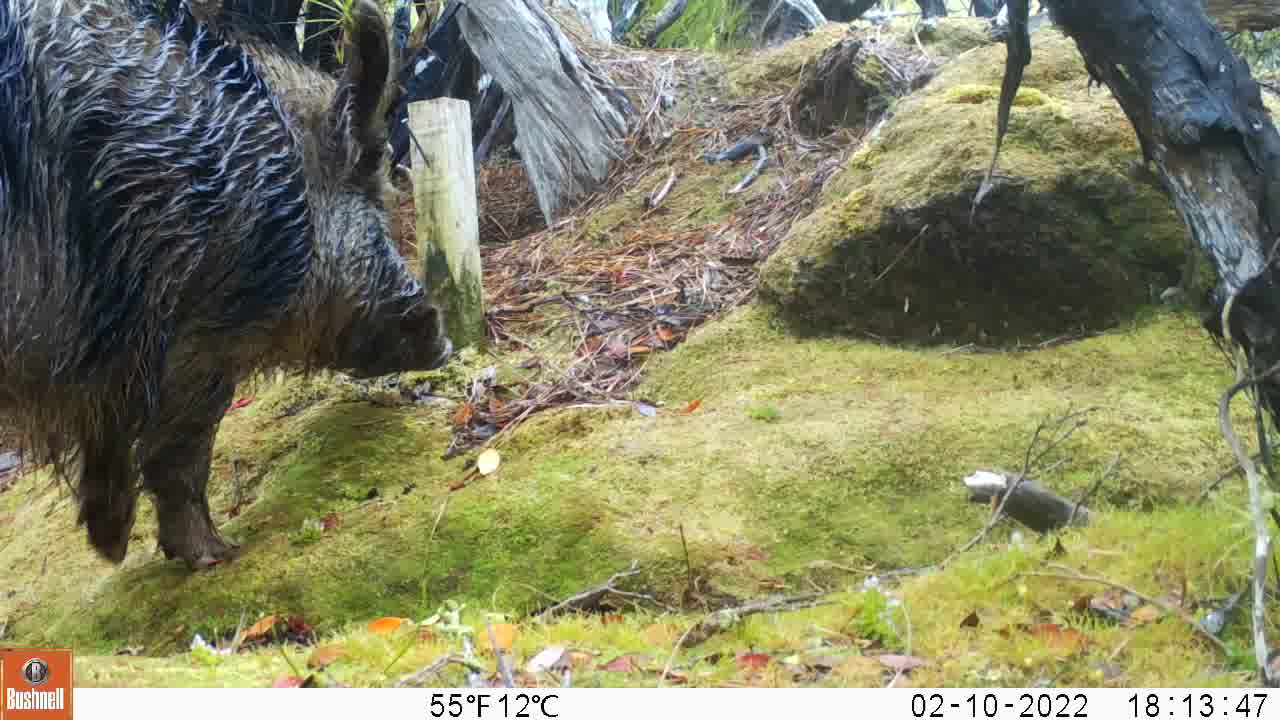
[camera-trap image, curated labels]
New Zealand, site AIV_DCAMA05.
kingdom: Animalia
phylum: Chordata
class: Mammalia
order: Artiodactyla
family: Suidae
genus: Sus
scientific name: Sus scrofa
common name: pig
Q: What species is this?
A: Pig (Sus scrofa).